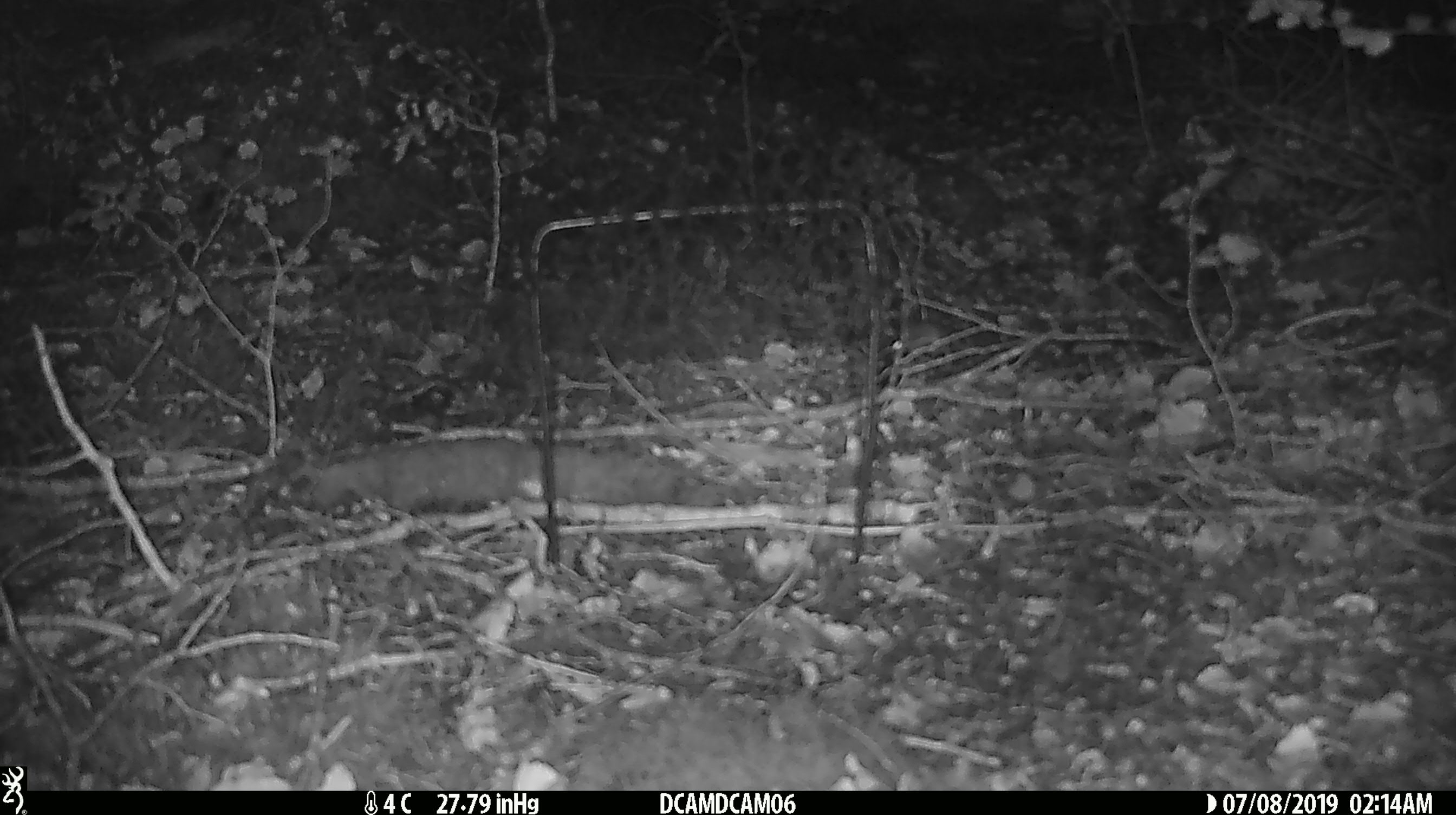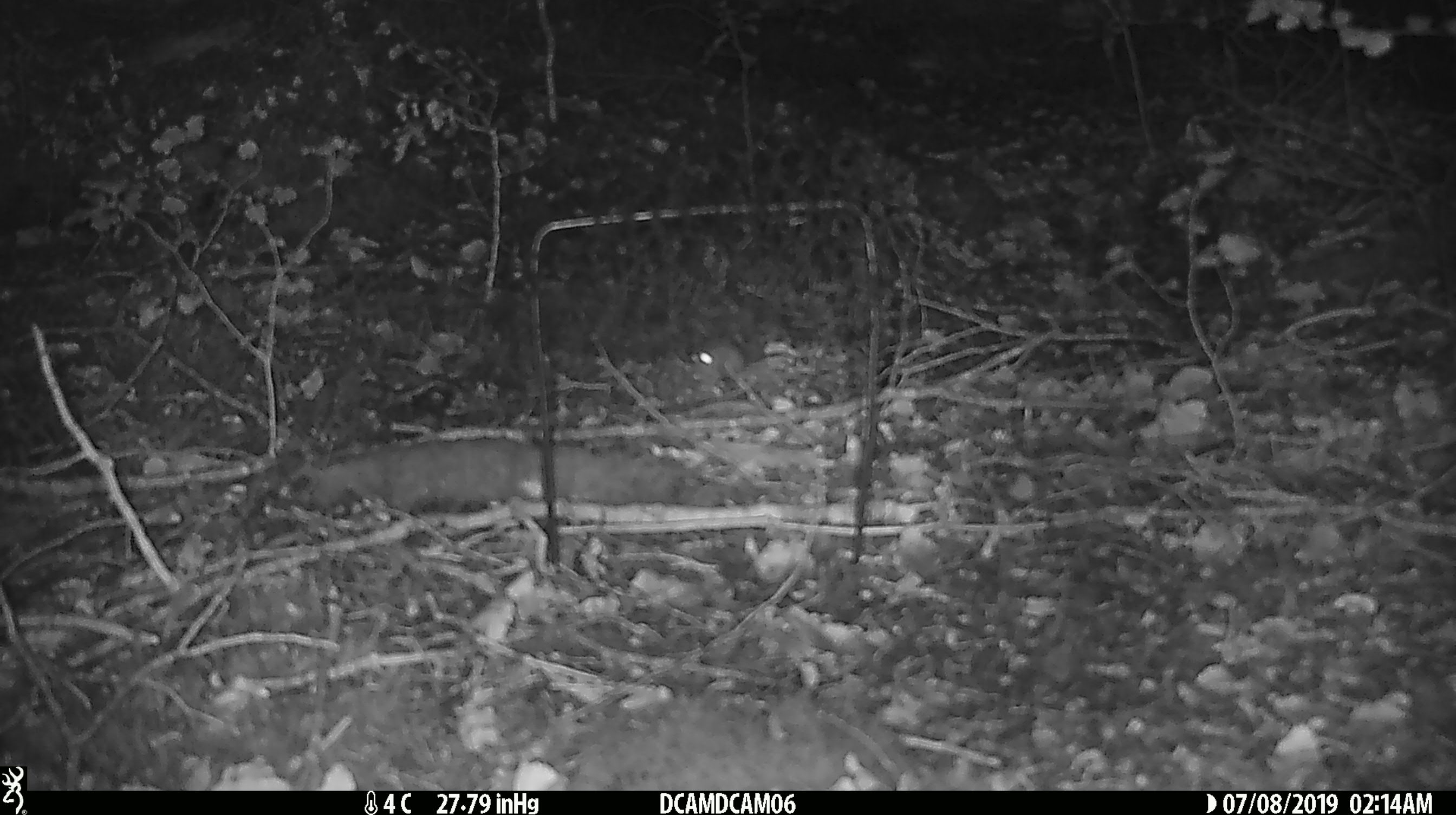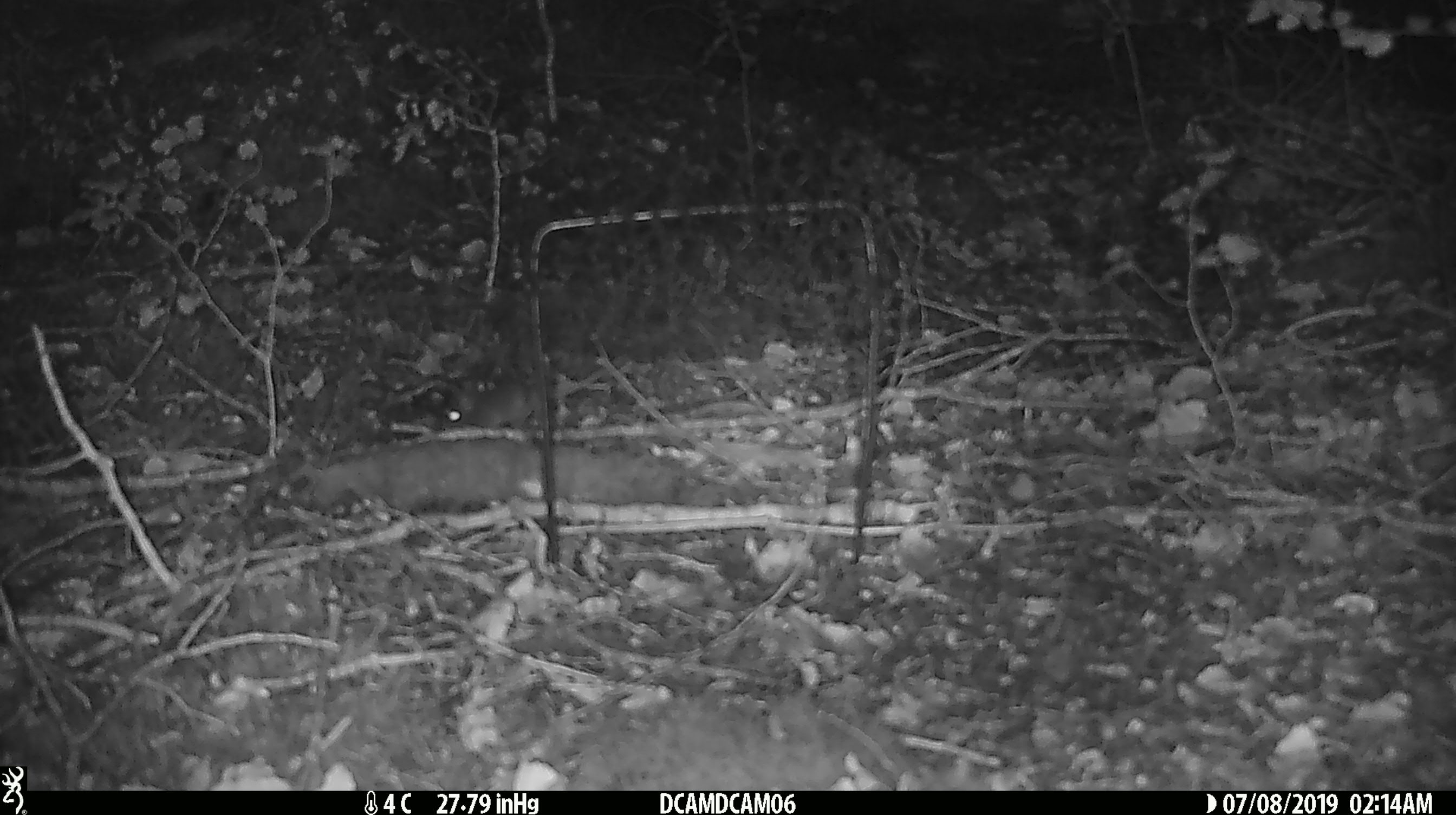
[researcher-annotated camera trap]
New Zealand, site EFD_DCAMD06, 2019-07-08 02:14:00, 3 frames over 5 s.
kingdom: Animalia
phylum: Chordata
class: Mammalia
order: Rodentia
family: Muridae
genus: Mus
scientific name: Mus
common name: mouse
Mouse (Mus).